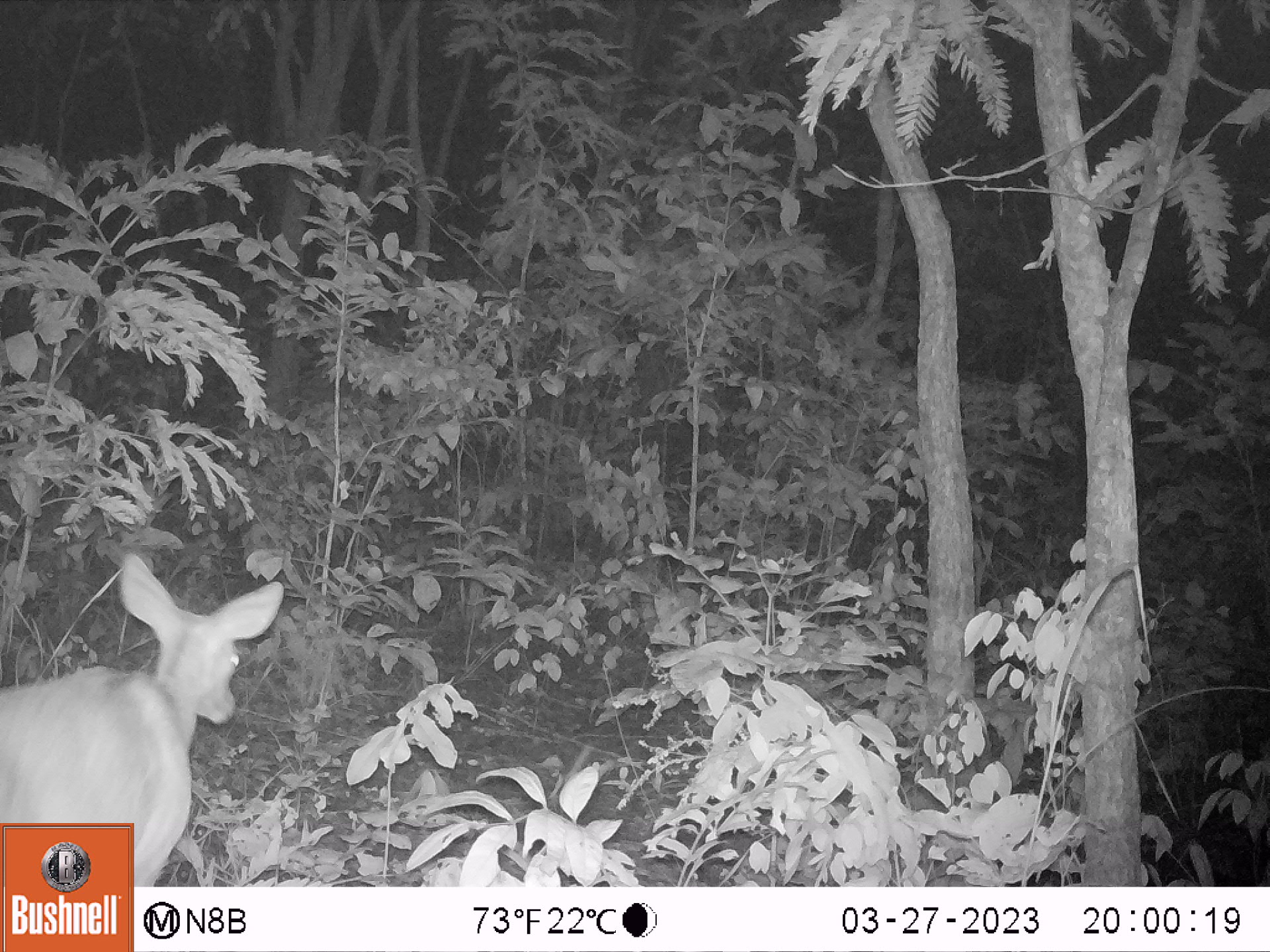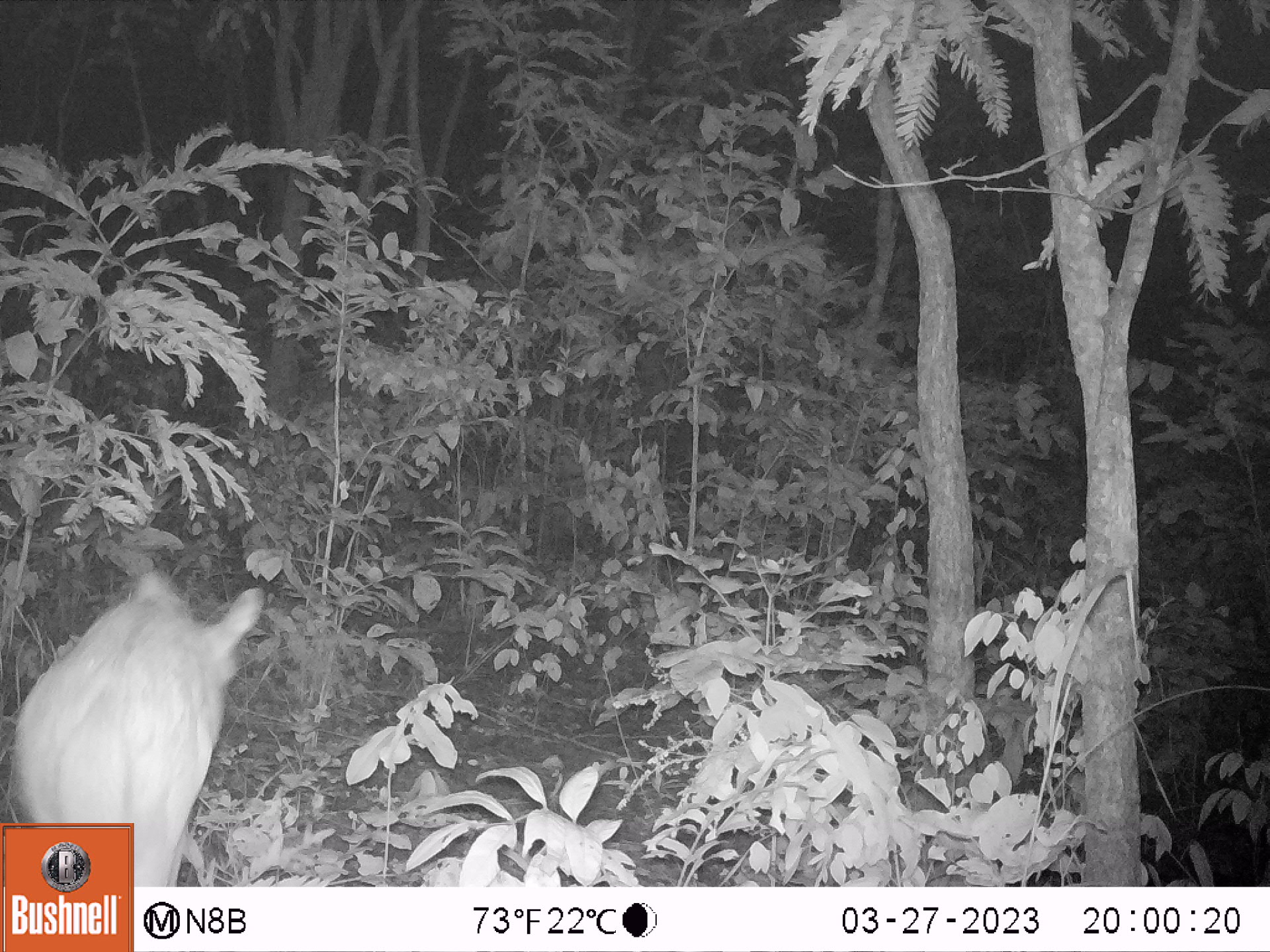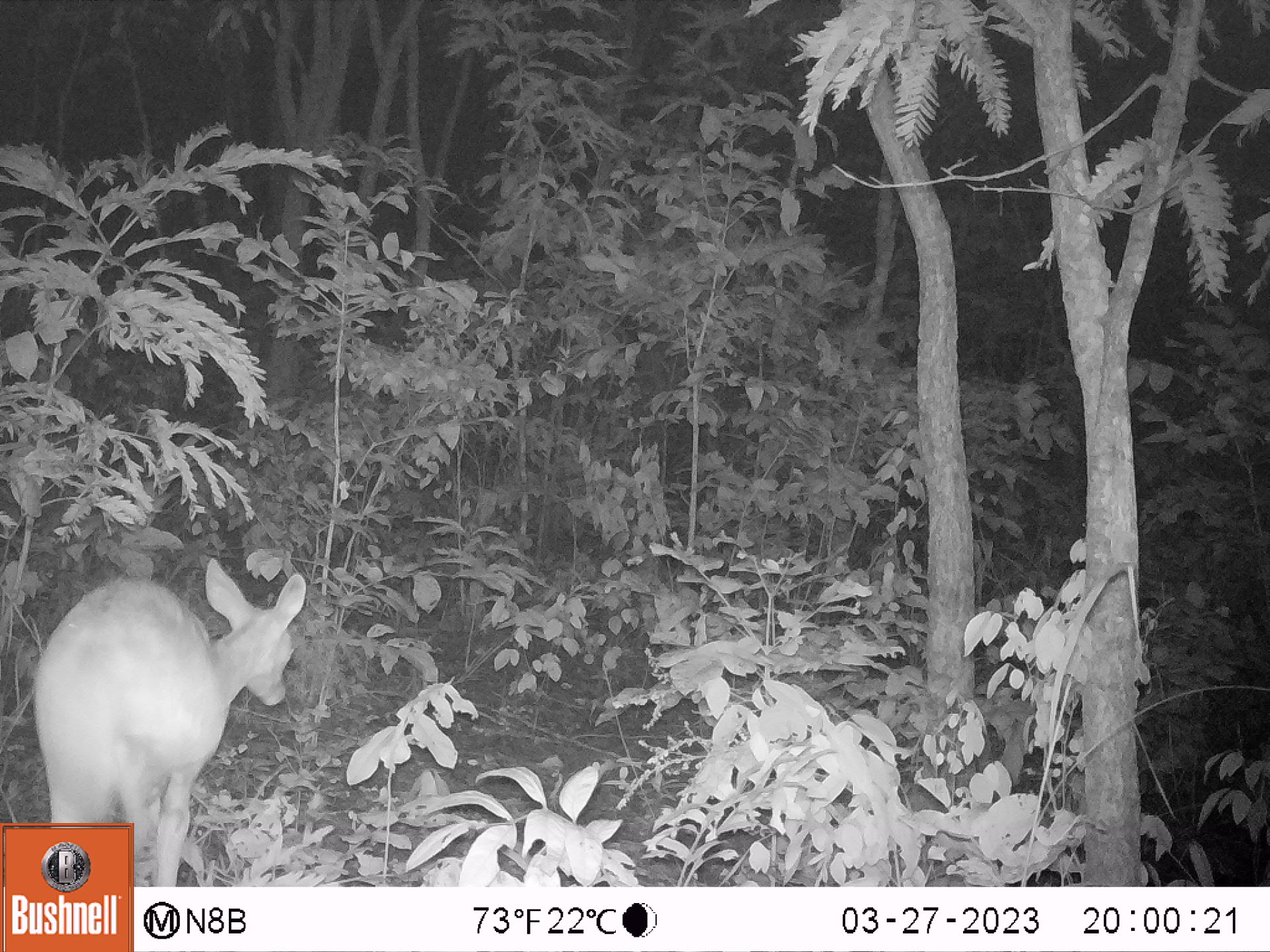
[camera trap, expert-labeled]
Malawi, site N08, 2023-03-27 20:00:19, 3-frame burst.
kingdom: Animalia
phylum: Chordata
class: Mammalia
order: Artiodactyla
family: Bovidae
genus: Tragelaphus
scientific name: Tragelaphus sylvaticus sylvaticus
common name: cape bushbuck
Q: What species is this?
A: Cape bushbuck (Tragelaphus sylvaticus sylvaticus).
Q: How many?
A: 1.